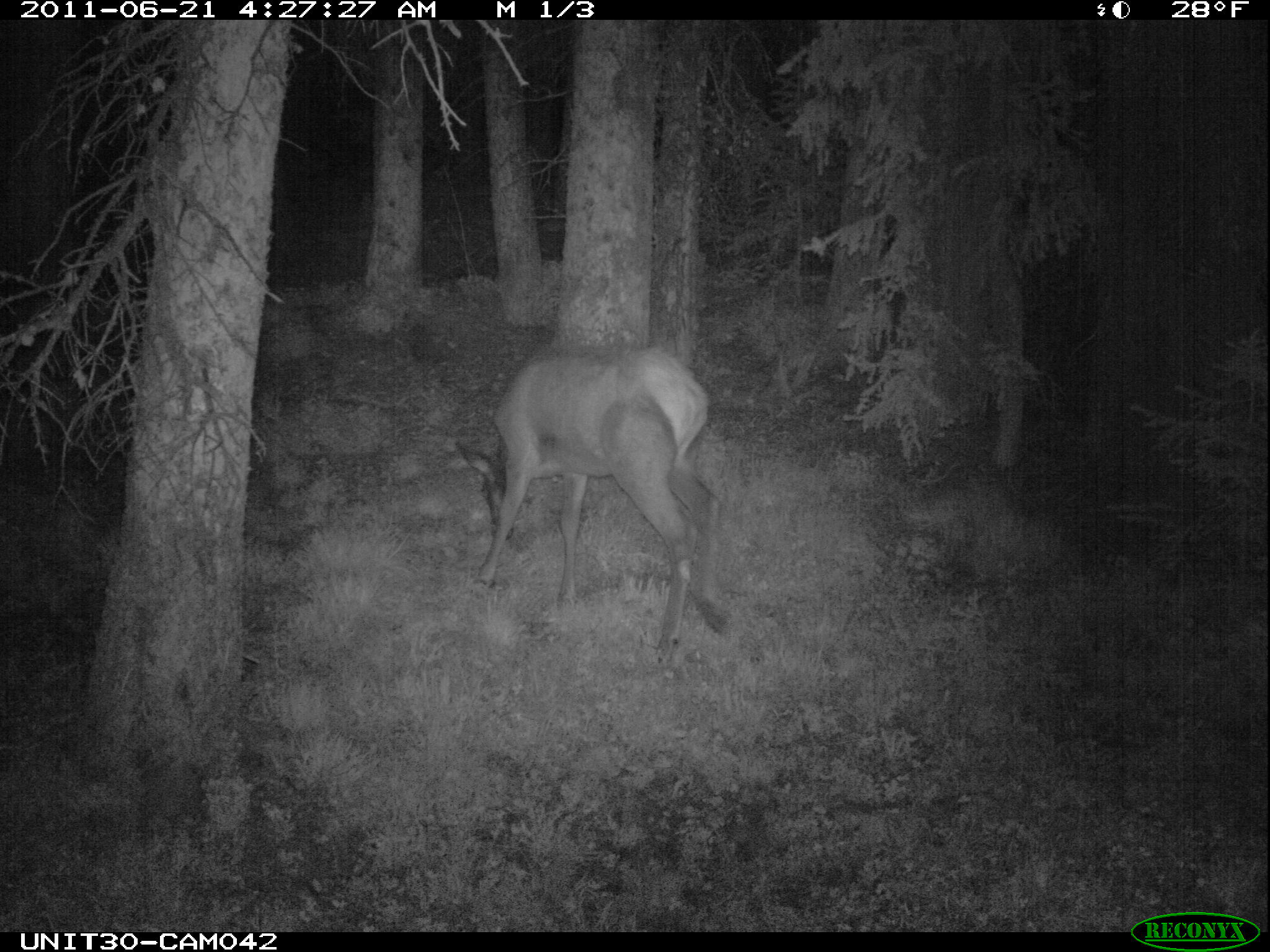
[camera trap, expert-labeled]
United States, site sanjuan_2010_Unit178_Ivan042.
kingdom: Animalia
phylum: Chordata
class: Mammalia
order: Artiodactyla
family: Cervidae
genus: Cervus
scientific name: Cervus elaphus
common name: red deer